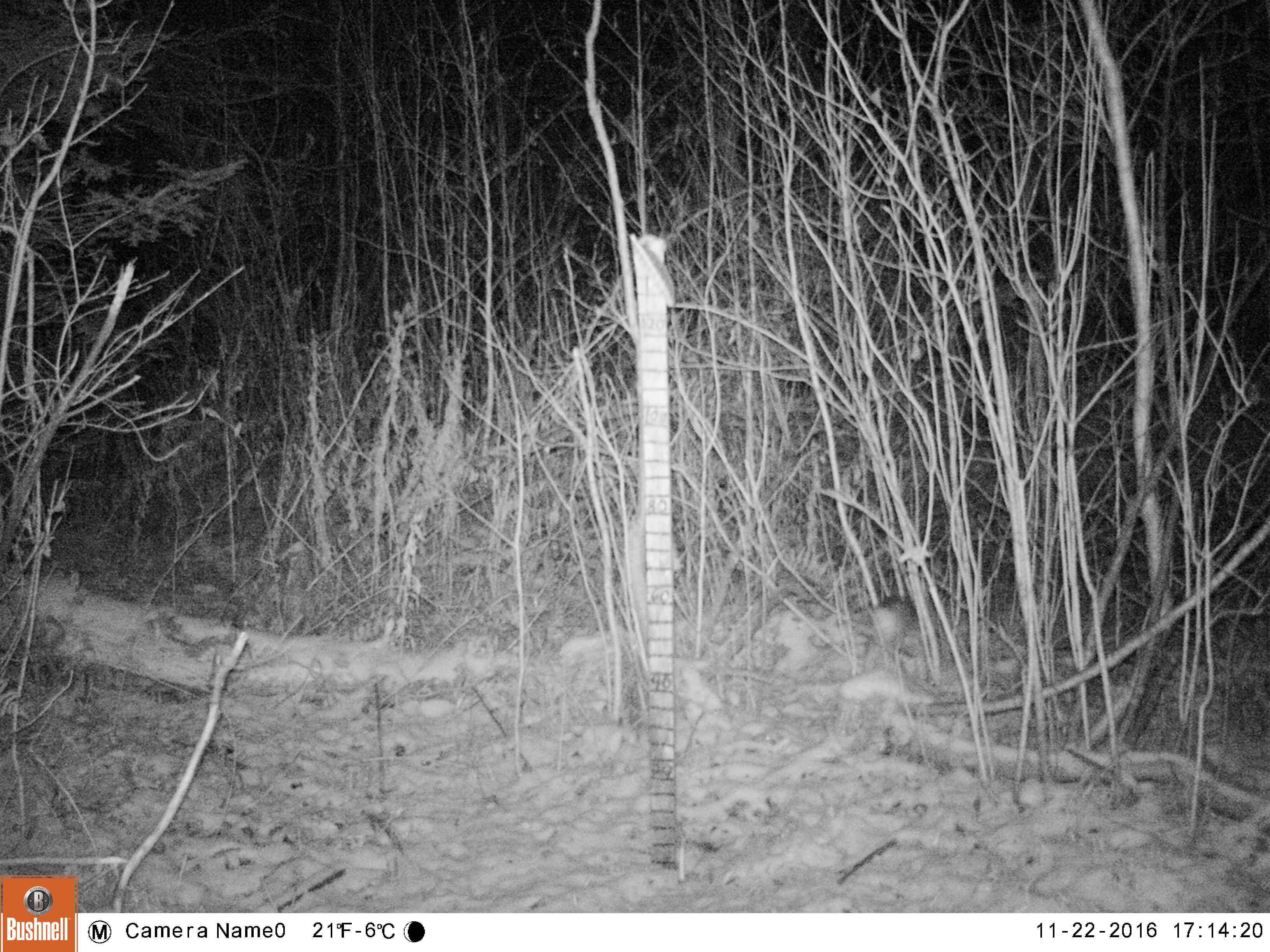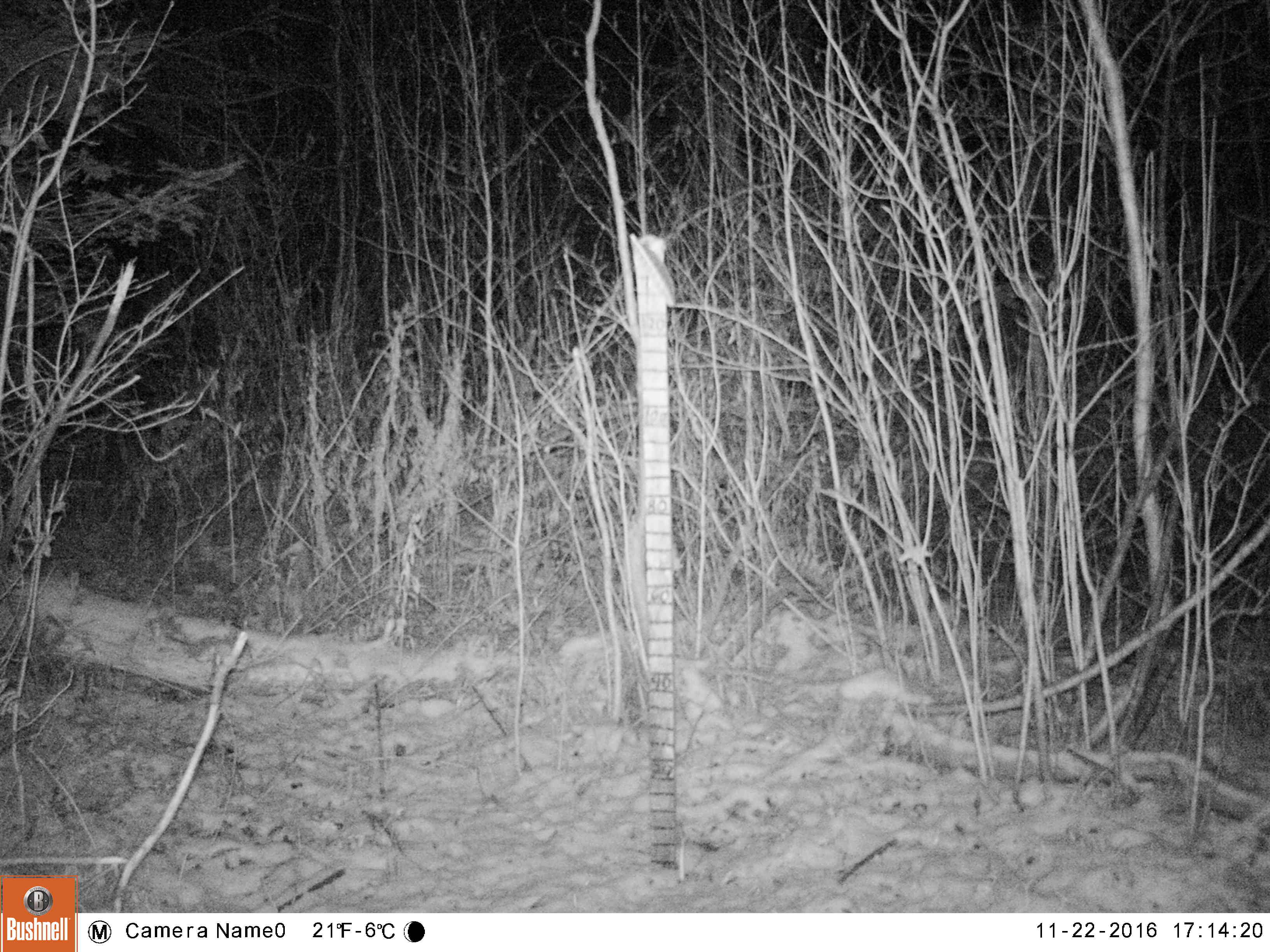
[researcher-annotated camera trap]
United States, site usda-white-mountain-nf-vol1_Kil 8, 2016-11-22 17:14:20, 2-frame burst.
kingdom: Animalia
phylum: Chordata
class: Mammalia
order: Lagomorpha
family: Leporidae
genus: Lepus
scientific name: Lepus americanus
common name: snowshoe hare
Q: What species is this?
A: Snowshoe hare (Lepus americanus).